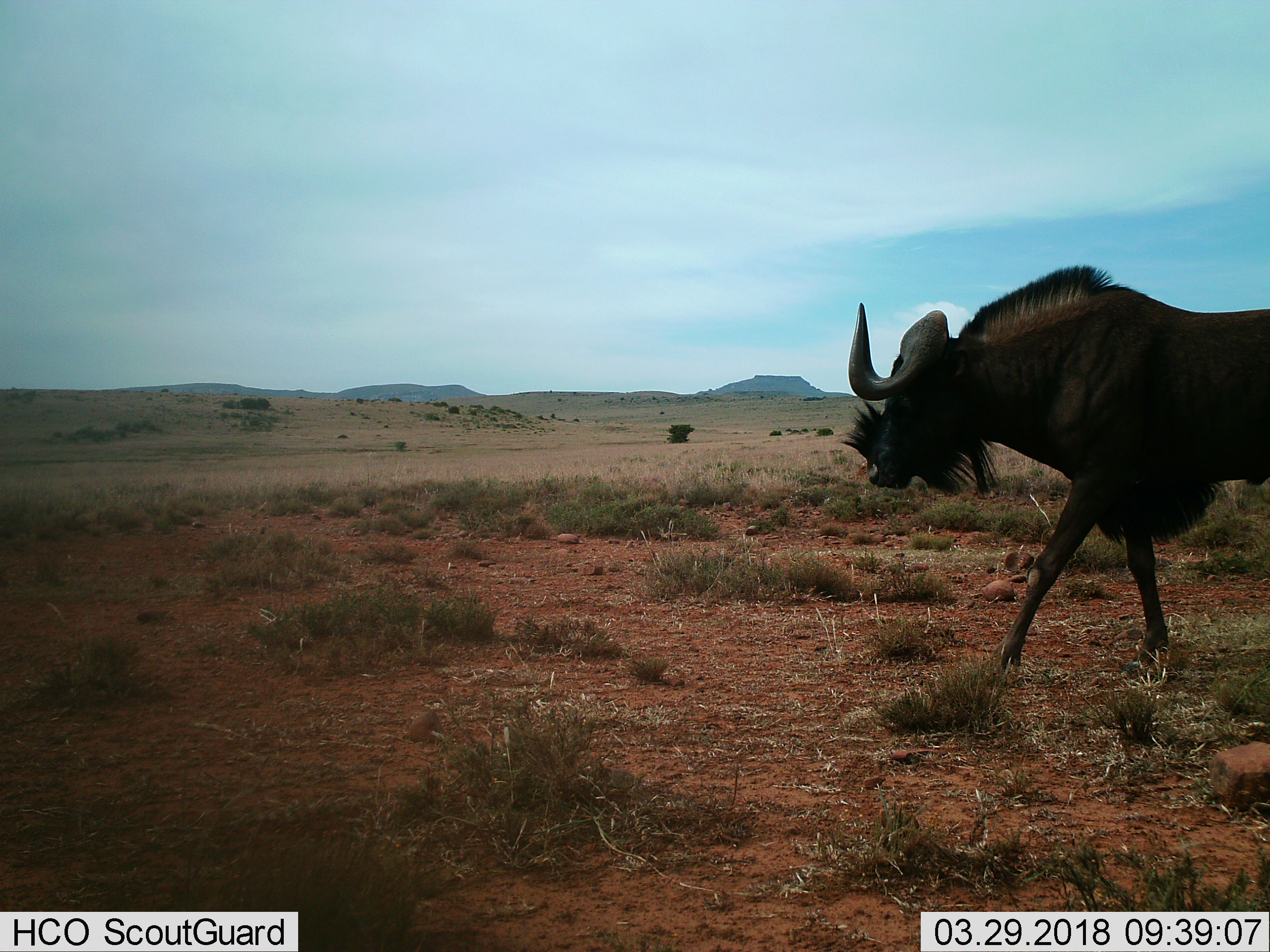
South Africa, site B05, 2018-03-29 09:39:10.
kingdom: Animalia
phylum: Chordata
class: Mammalia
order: Artiodactyla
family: Bovidae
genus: Connochaetes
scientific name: Connochaetes gnou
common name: black wildebeest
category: wildebeestblack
Wildebeestblack (black wildebeest) (Connochaetes gnou), count 1. Behavior (volunteer vote fractions): standing 0%, resting 0%, moving 100%, interacting 0%. Young present (vote fraction): 0%. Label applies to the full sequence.